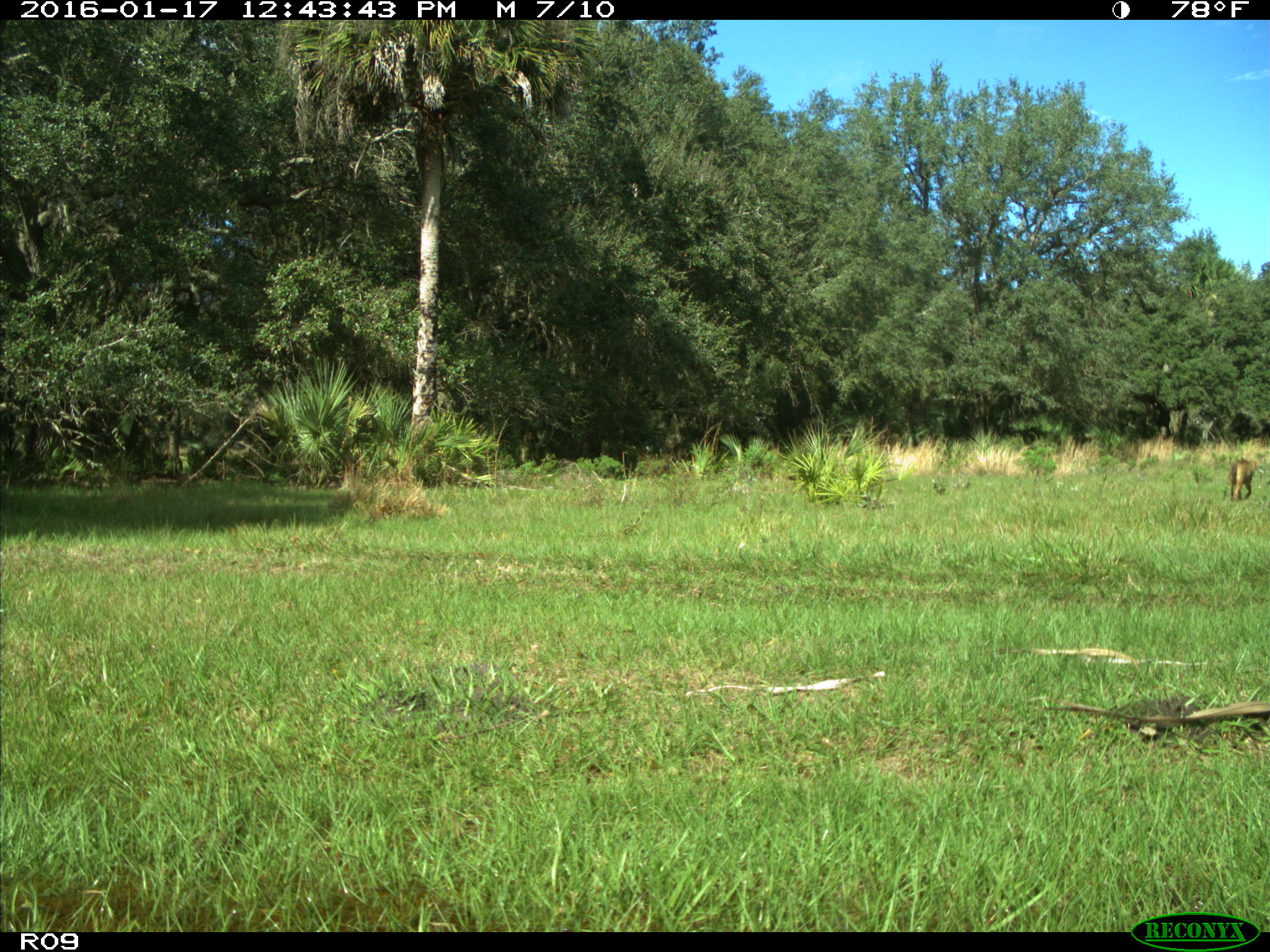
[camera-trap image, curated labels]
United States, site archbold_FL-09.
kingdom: Animalia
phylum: Chordata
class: Mammalia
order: Carnivora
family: Canidae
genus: Canis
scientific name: Canis latrans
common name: coyote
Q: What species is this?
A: Canis latrans (coyote).